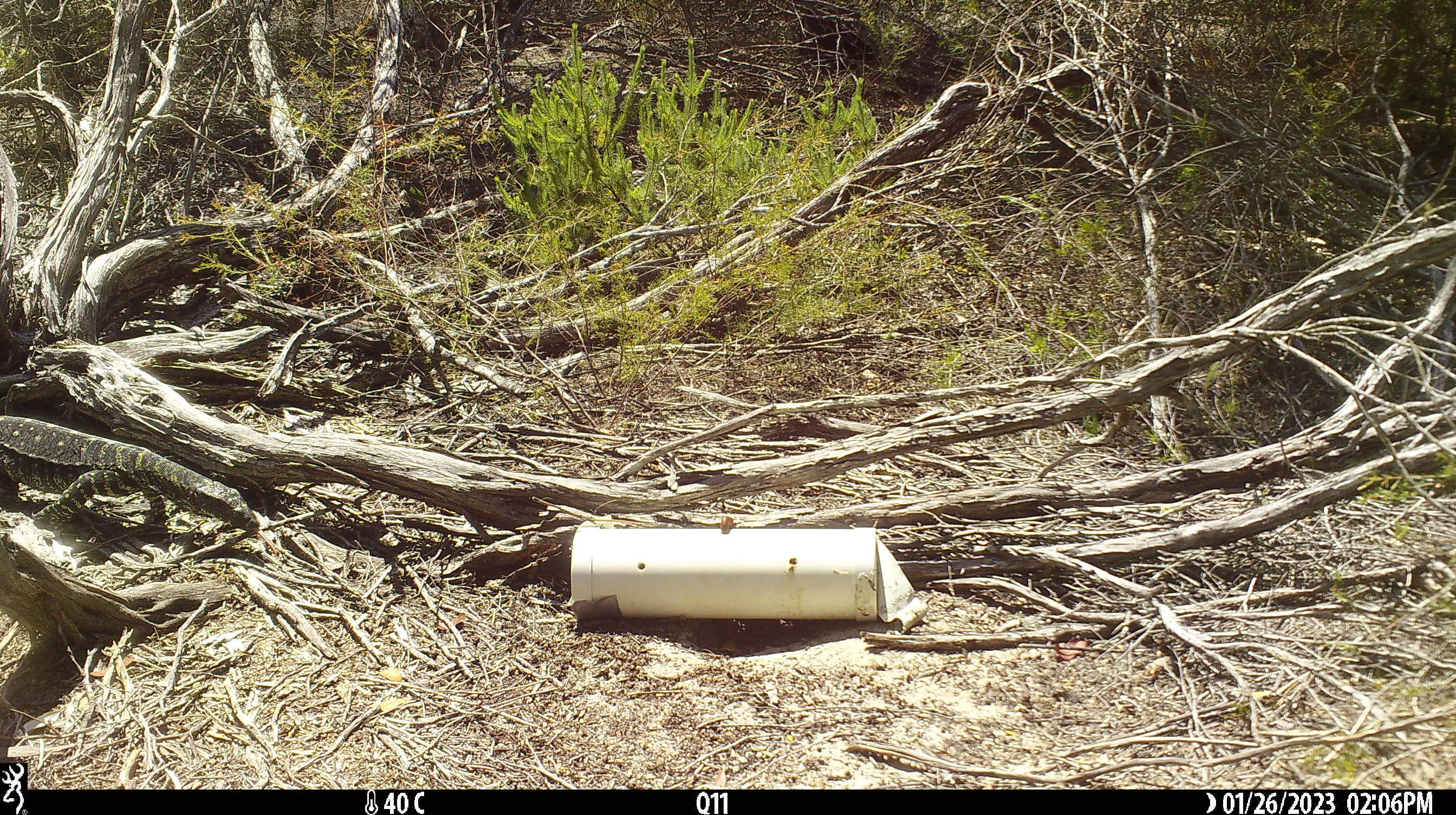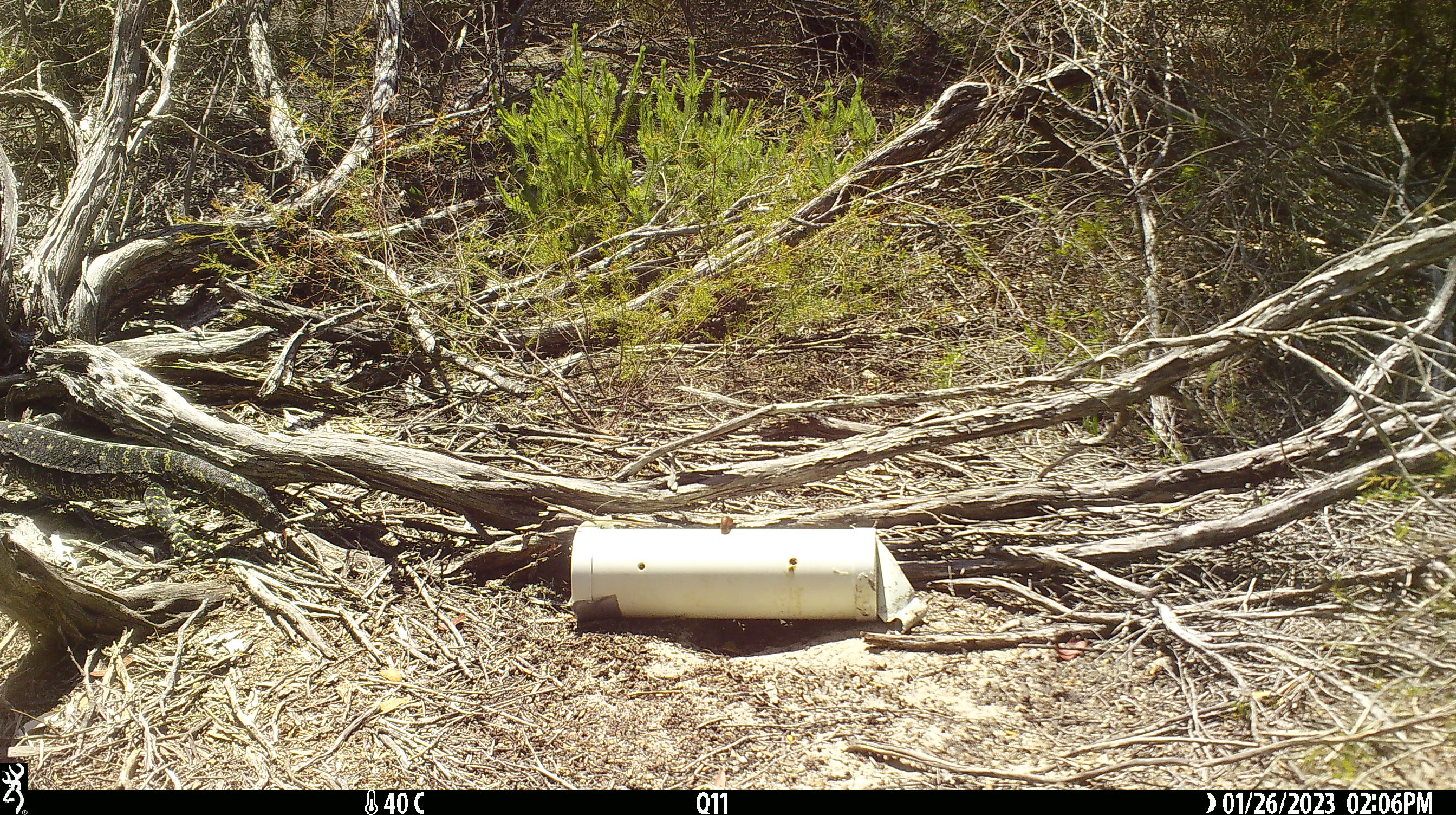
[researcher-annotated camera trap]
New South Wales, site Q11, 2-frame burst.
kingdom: Animalia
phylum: Chordata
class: Reptilia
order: Squamata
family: Varanidae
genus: Varanus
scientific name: Varanus varius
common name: lace monitor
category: goanna